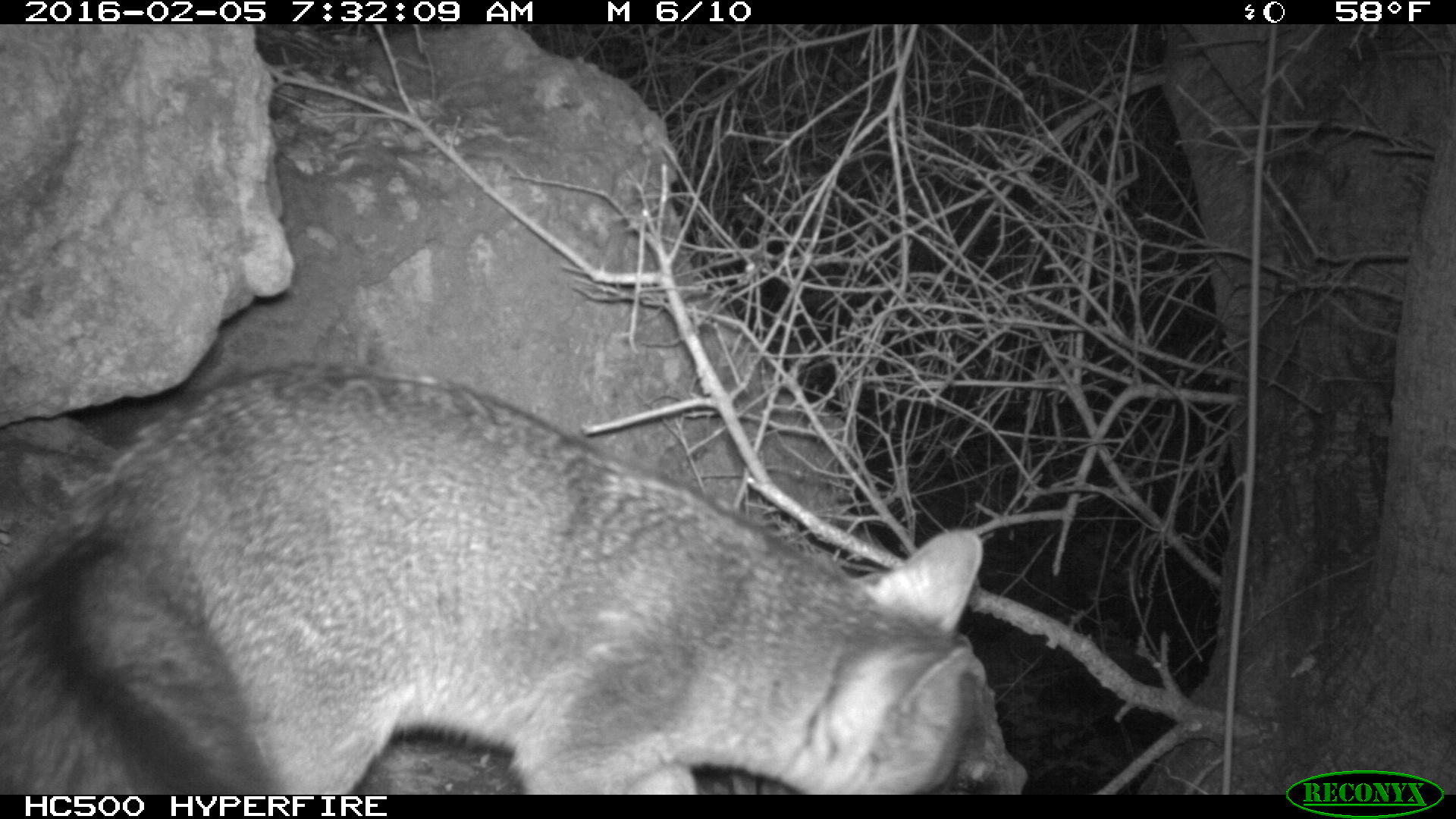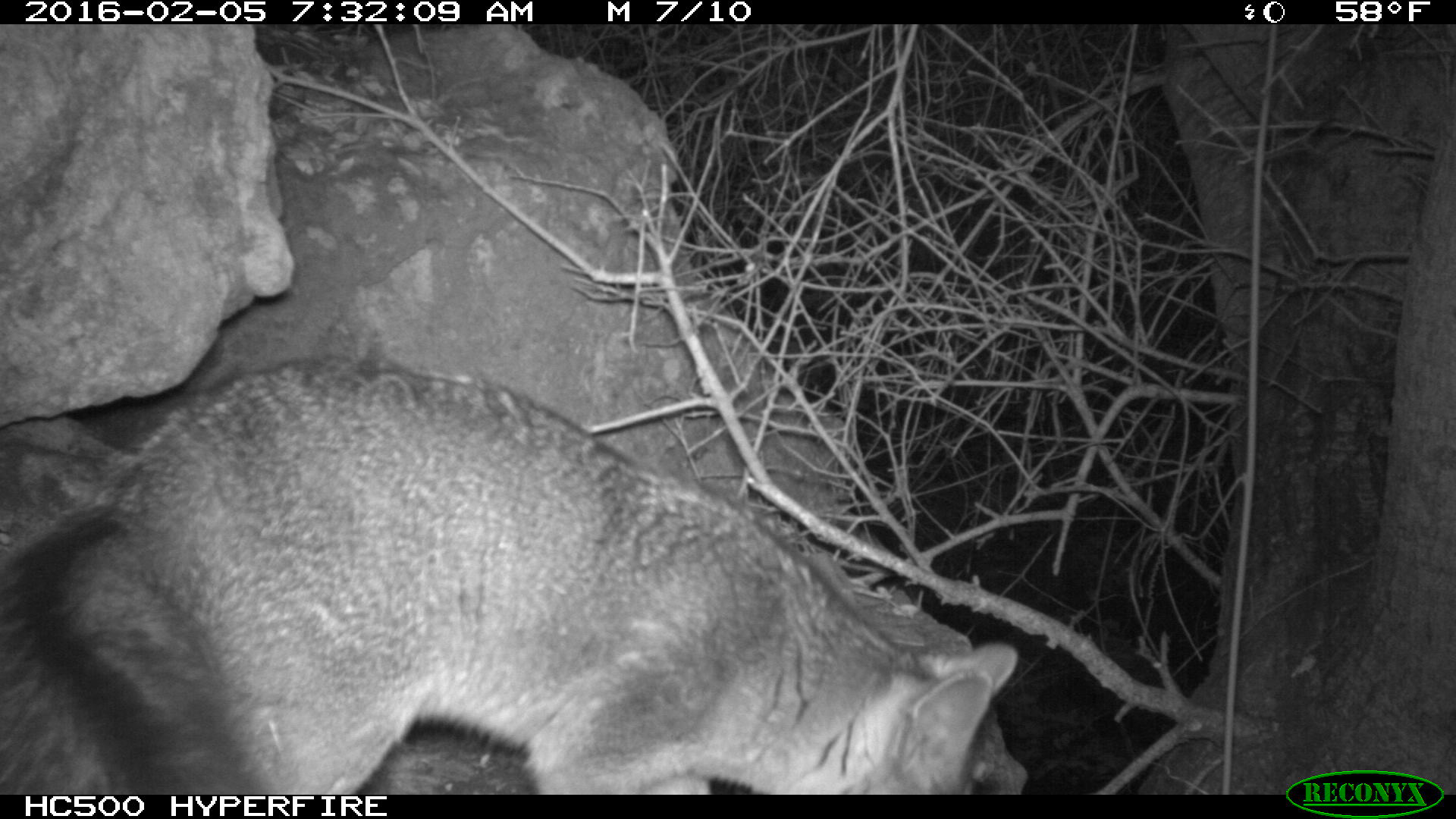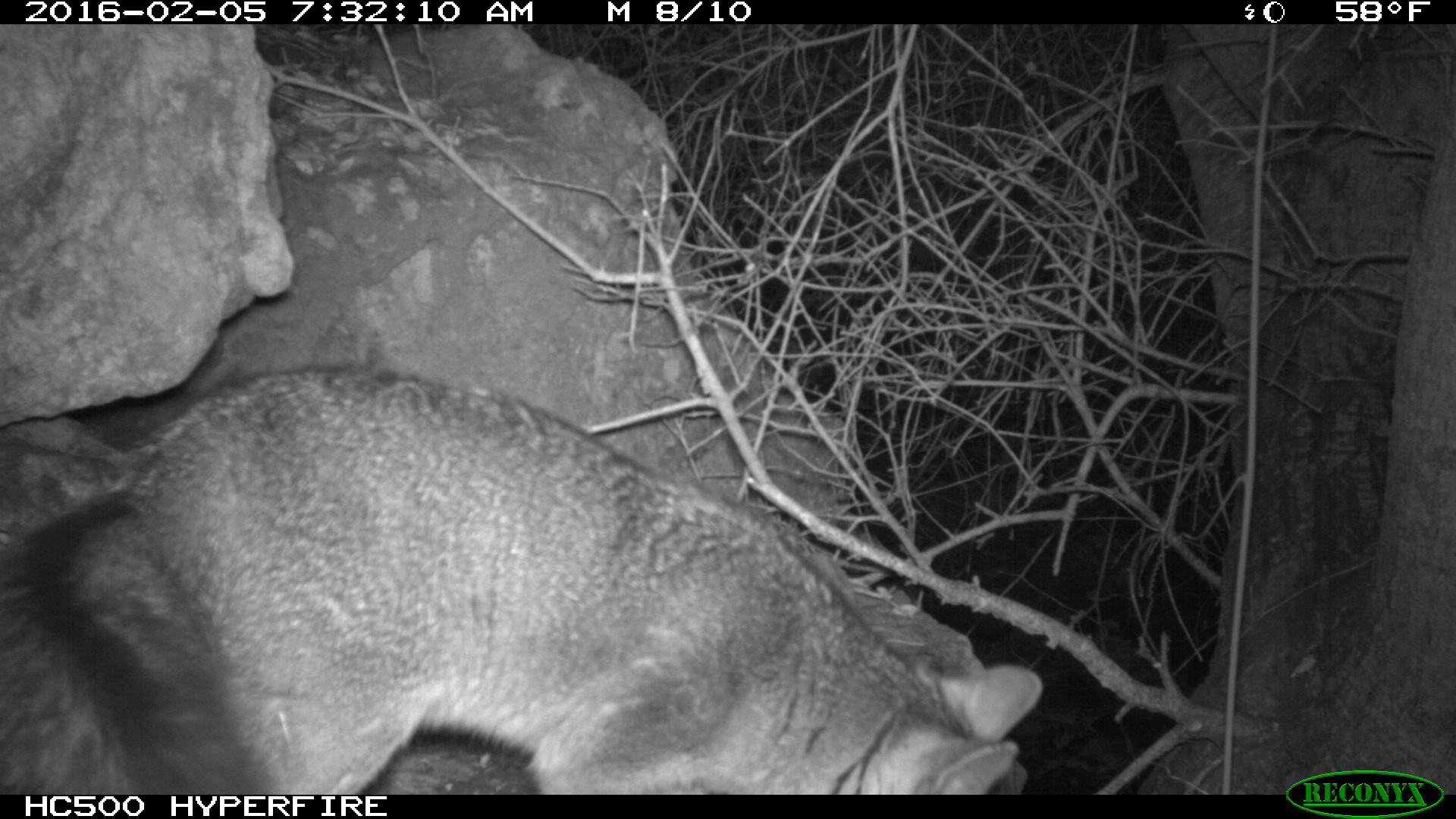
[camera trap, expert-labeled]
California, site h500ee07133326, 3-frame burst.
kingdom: Animalia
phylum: Chordata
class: Mammalia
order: Carnivora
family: Canidae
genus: Urocyon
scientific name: Urocyon littoralis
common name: island fox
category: fox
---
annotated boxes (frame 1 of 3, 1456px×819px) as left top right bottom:
fox: 0 359 982 793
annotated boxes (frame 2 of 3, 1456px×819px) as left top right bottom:
fox: 0 356 1017 792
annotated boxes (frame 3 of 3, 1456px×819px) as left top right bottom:
fox: 0 363 1042 793